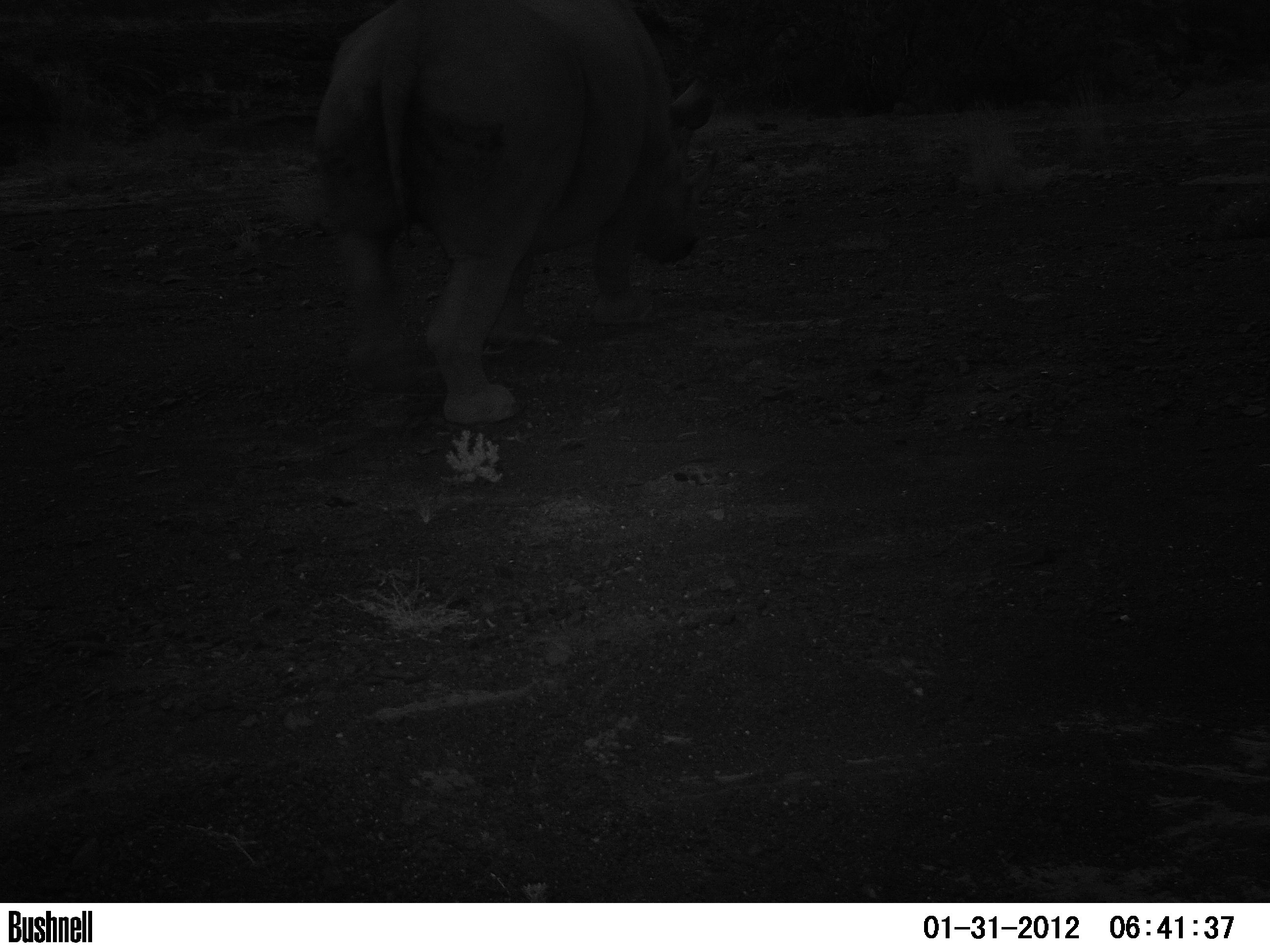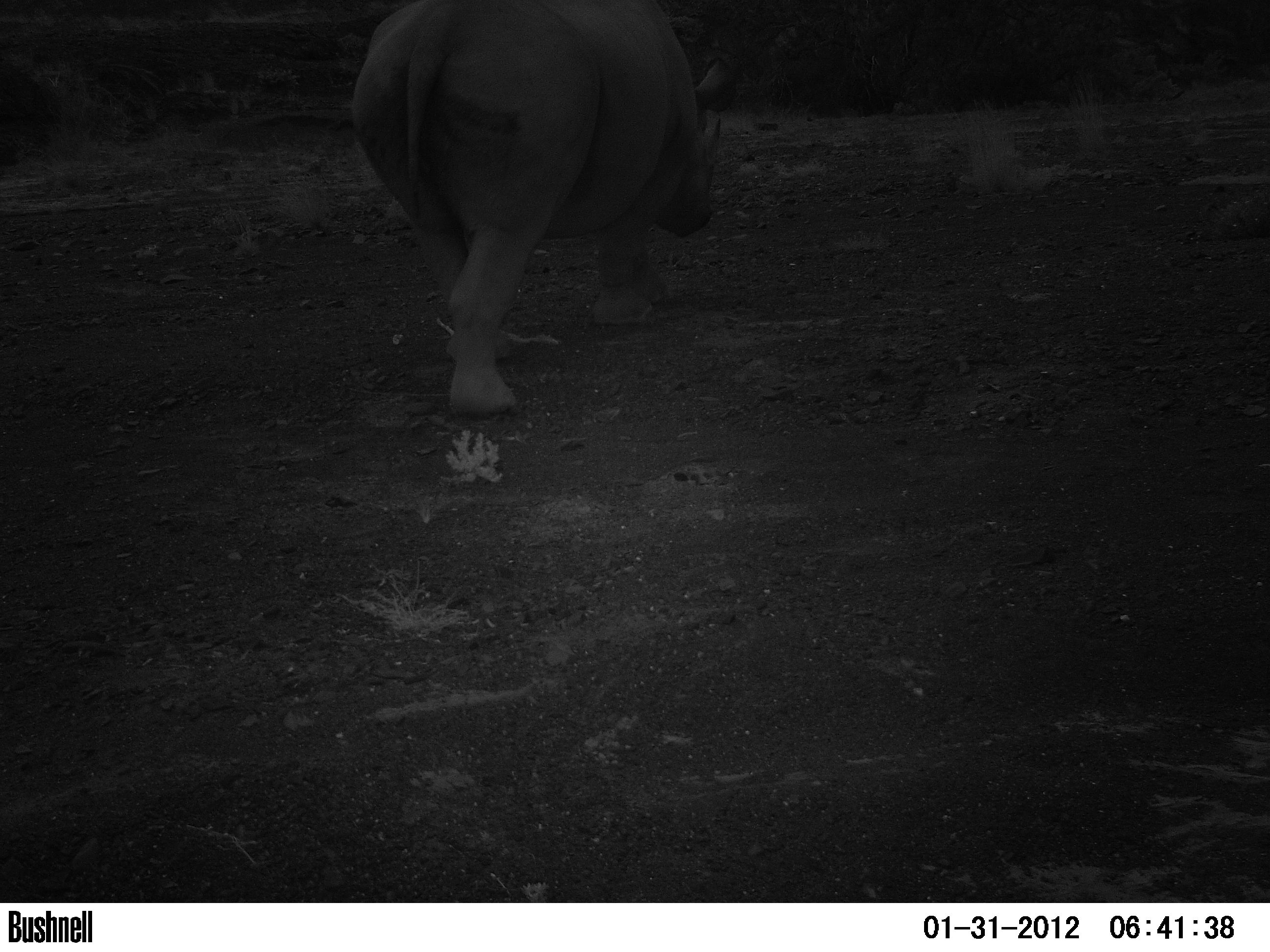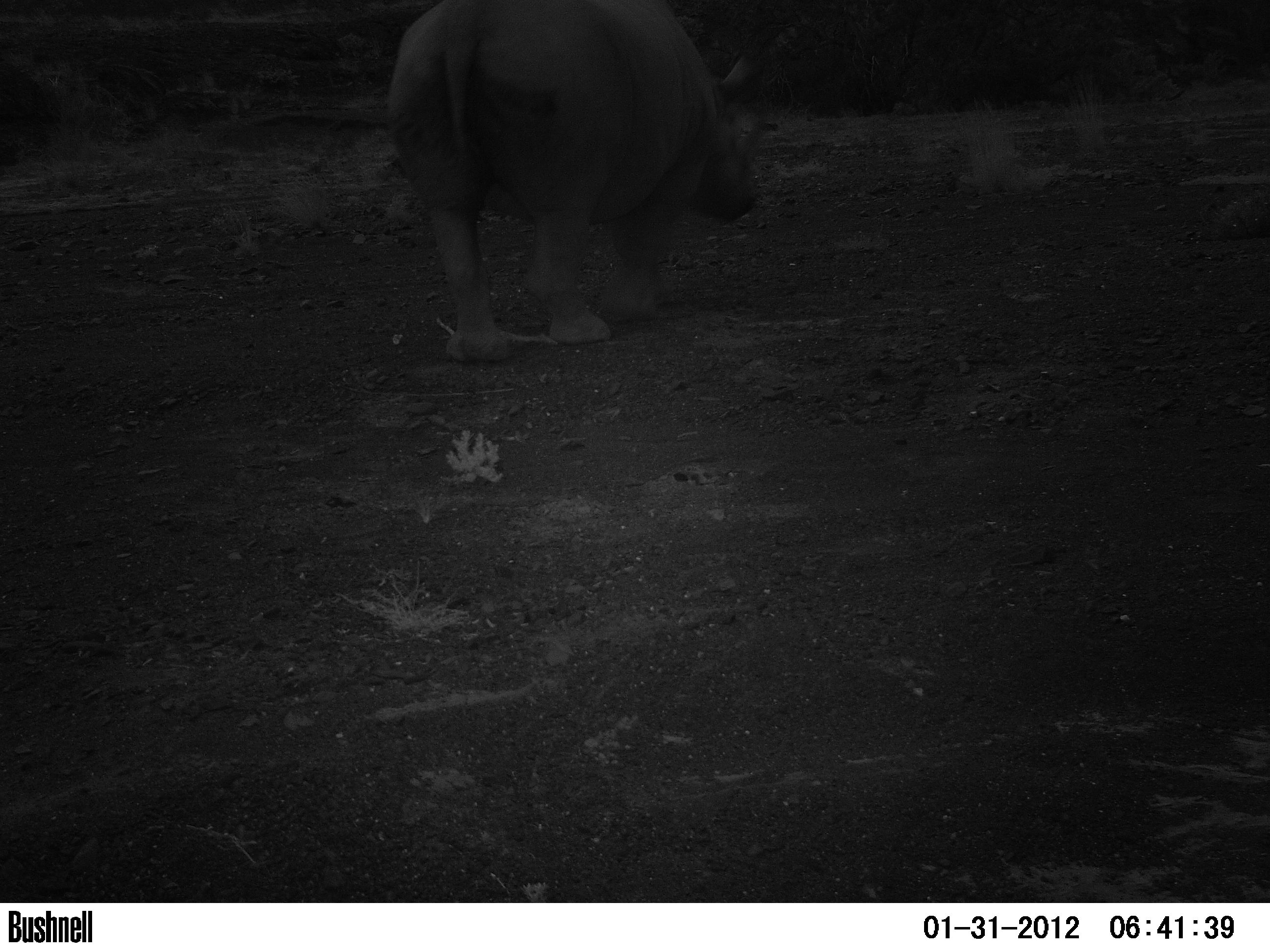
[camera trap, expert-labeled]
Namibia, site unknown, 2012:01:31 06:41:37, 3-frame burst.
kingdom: Animalia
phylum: Chordata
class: Mammalia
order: Perissodactyla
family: Rhinocerotidae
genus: Diceros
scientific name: Diceros bicornis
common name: black rhinoceros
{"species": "Diceros bicornis (black rhinoceros)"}